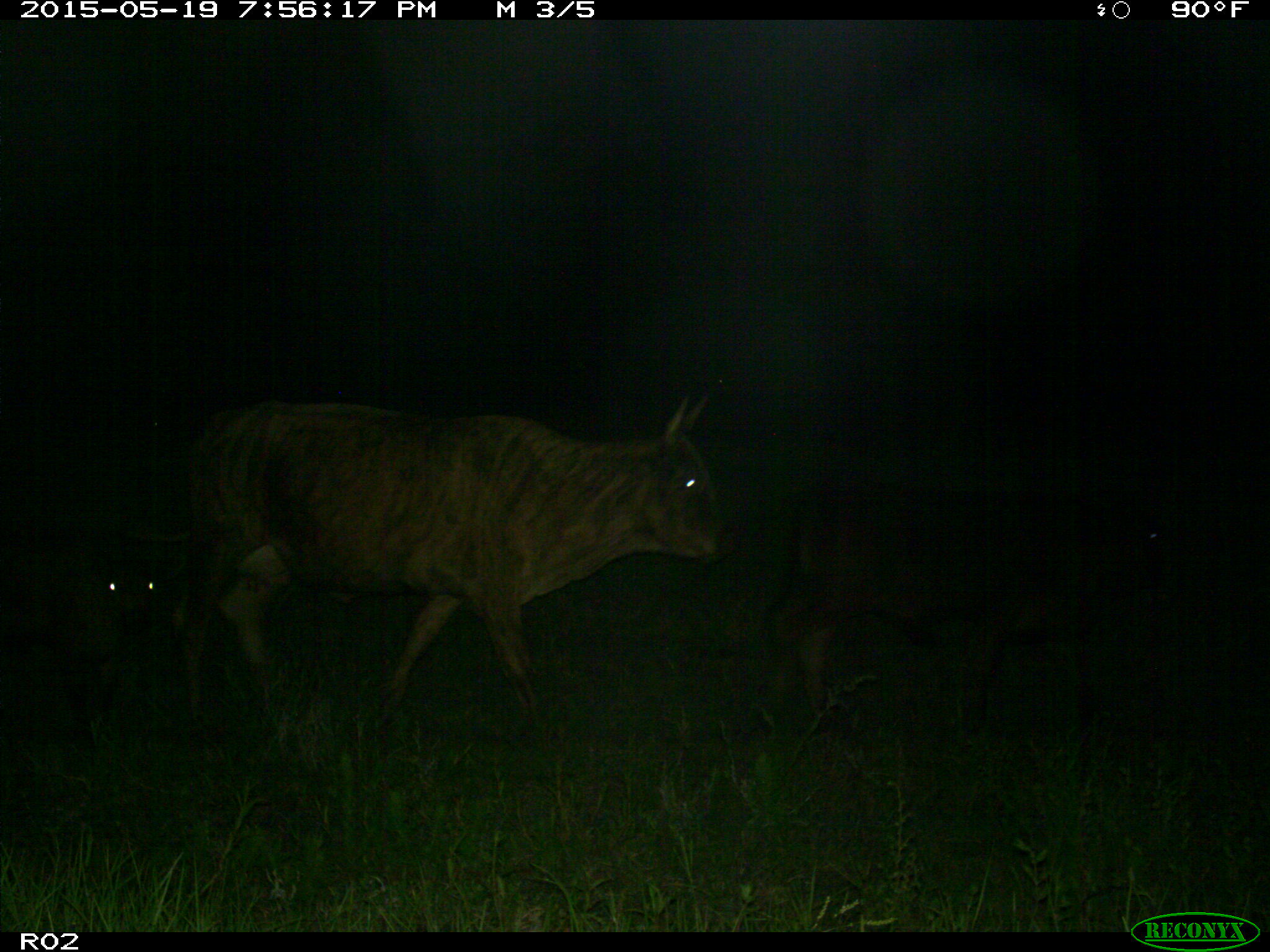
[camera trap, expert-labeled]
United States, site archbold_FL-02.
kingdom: Animalia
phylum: Chordata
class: Mammalia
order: Artiodactyla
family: Bovidae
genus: Bos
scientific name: Bos taurus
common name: domestic cow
Bos taurus (domestic cow).